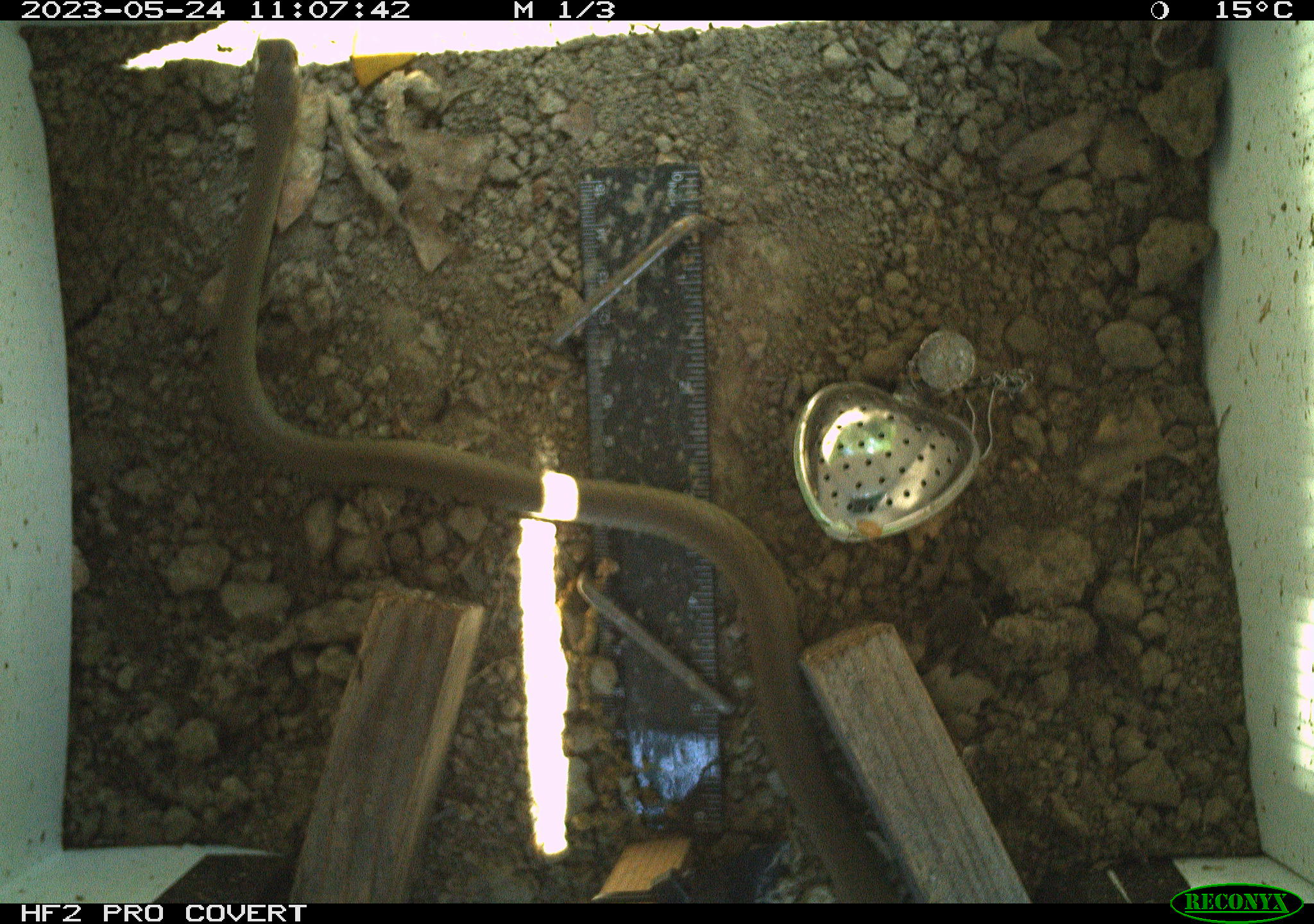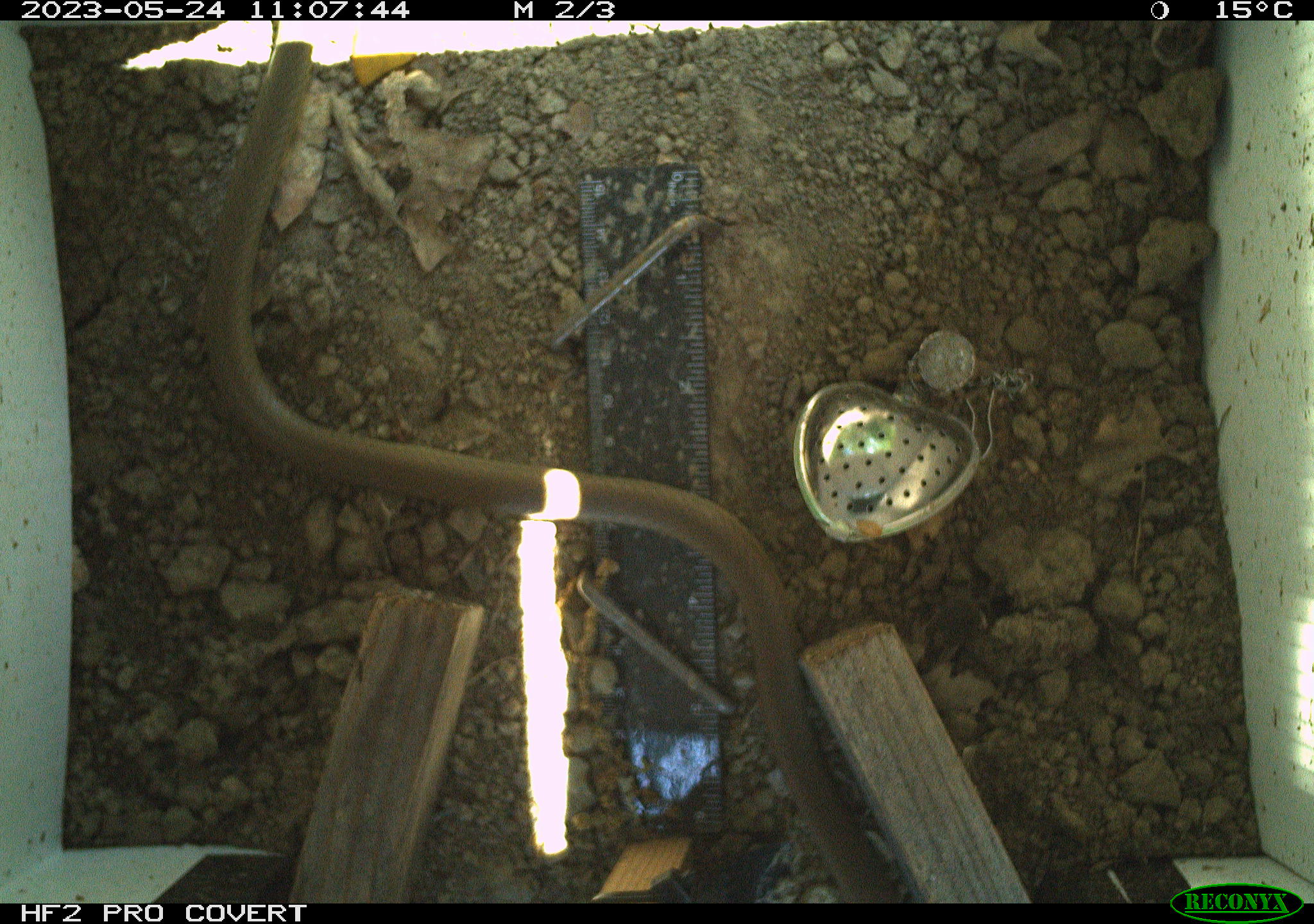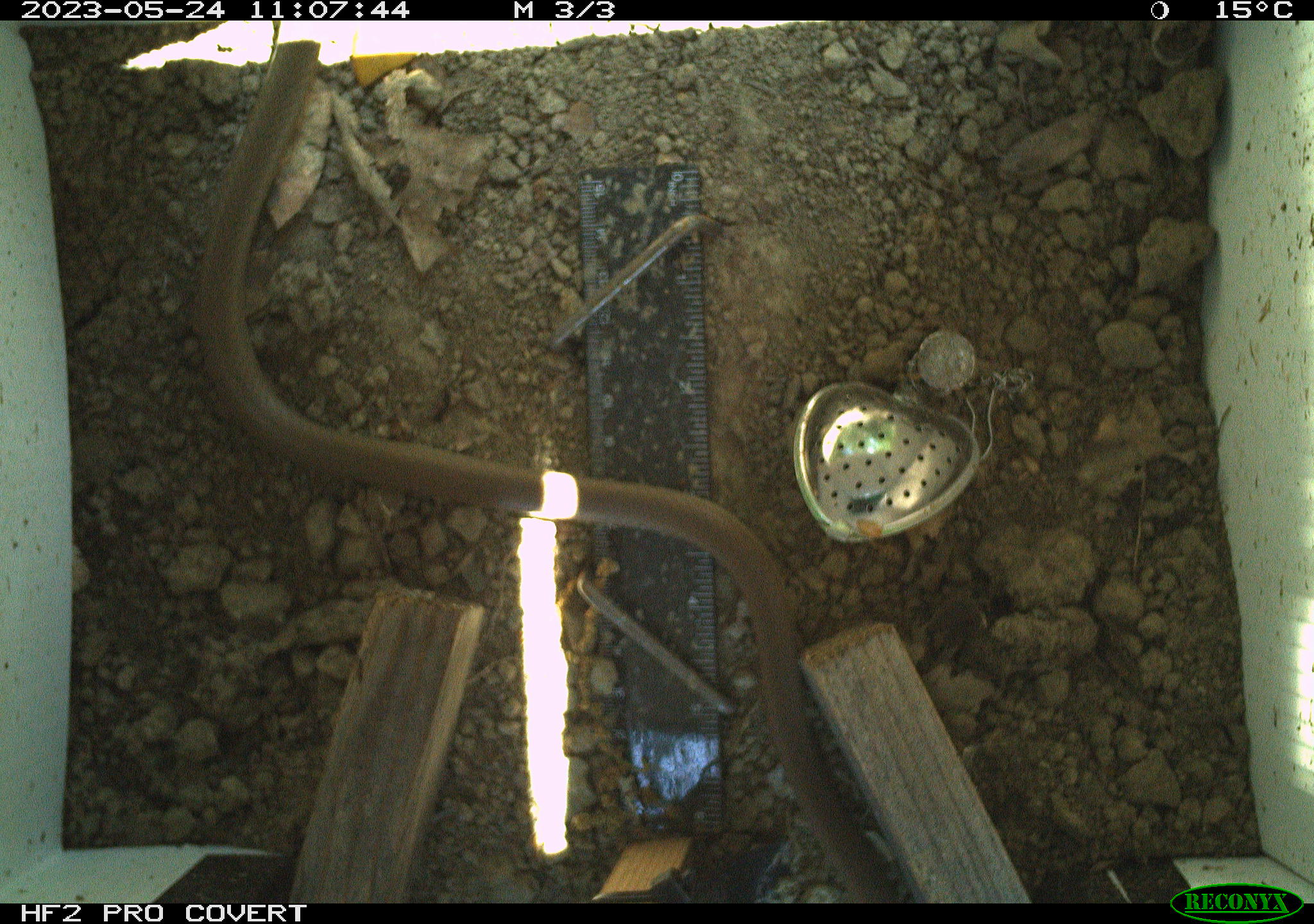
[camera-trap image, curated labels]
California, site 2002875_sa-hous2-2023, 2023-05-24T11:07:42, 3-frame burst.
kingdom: Animalia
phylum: Chordata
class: Reptilia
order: Squamata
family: Colubridae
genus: Coluber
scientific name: Coluber constrictor mormon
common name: western yellow-bellied racer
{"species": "western yellow-bellied racer (Coluber constrictor mormon)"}